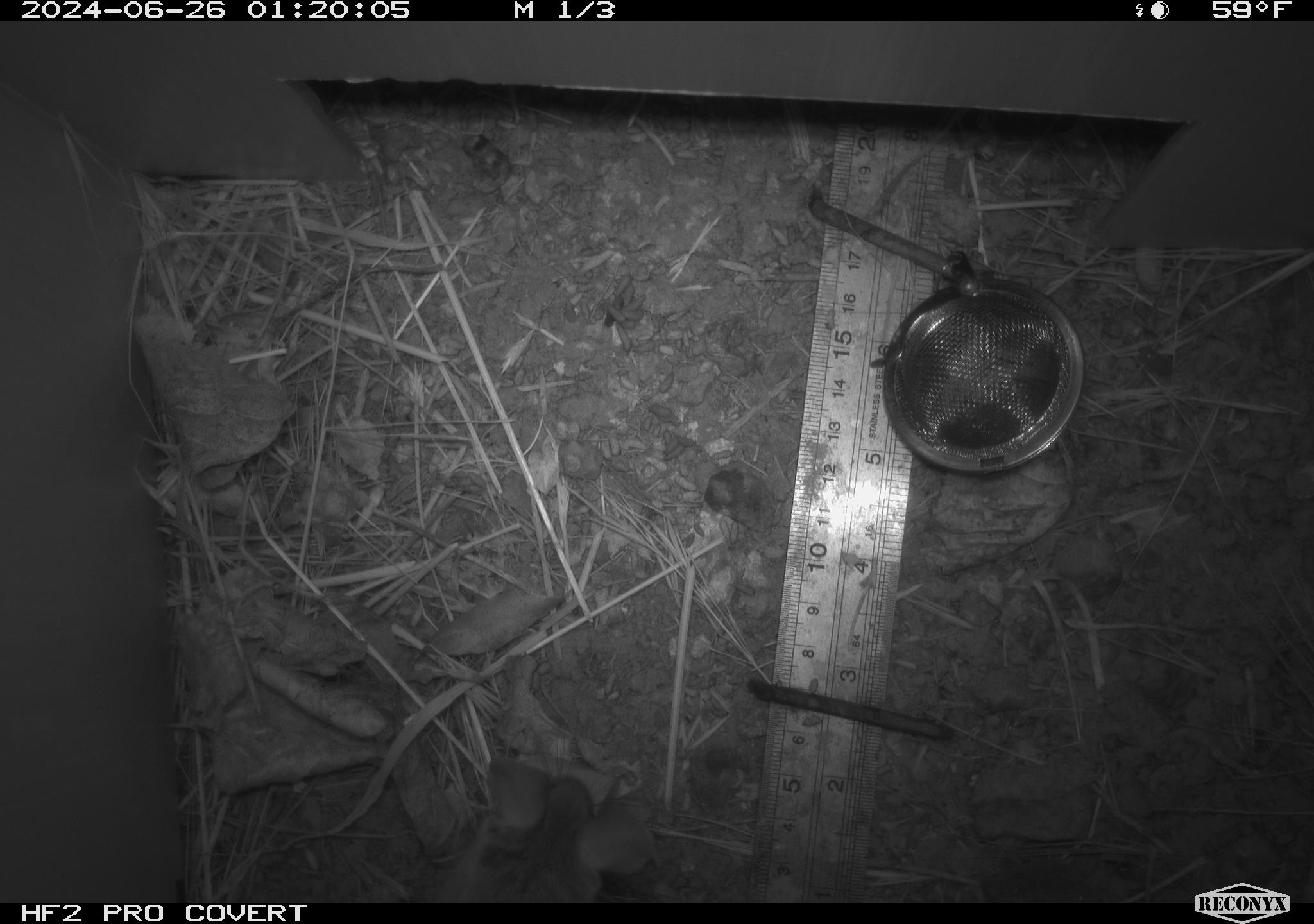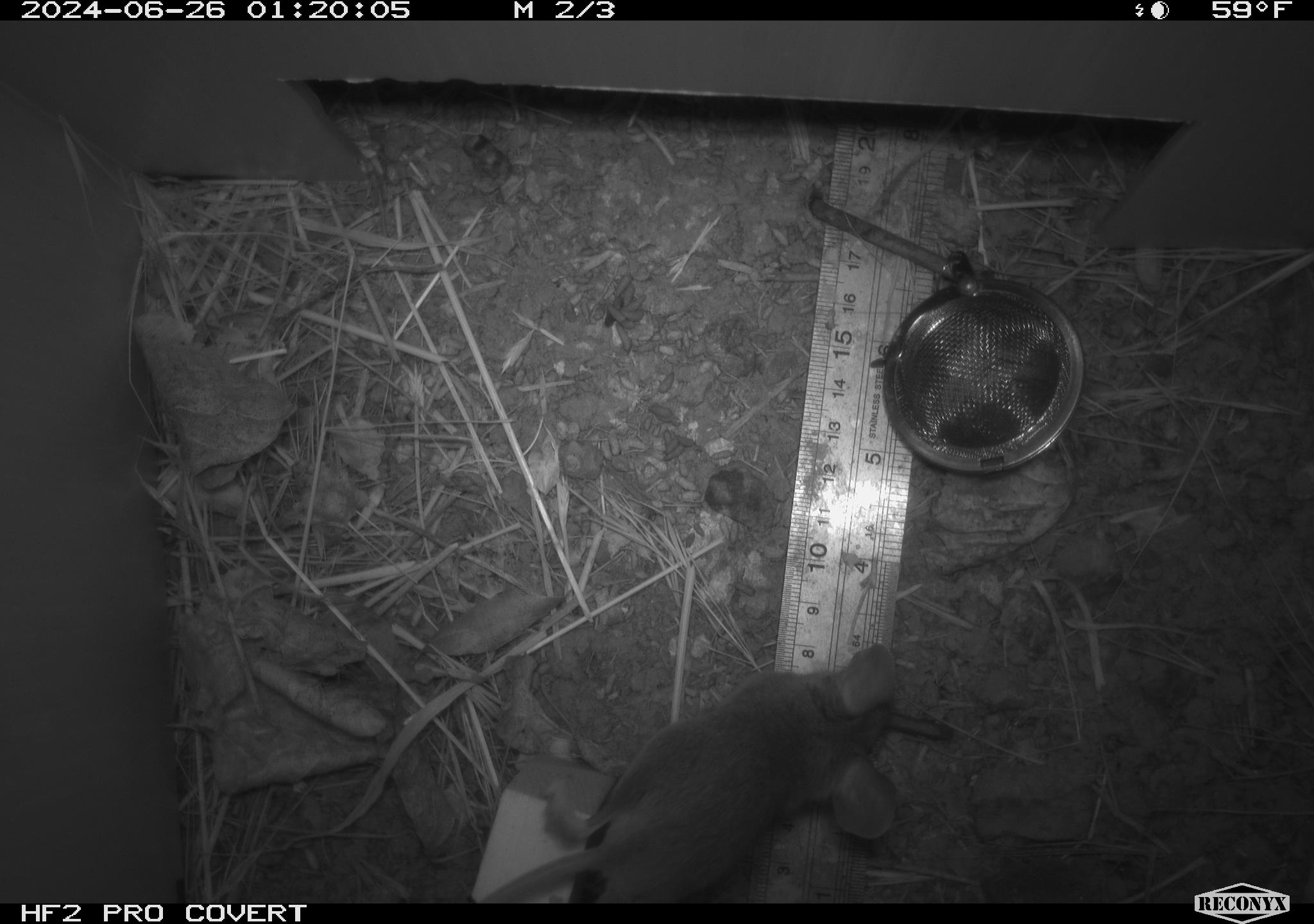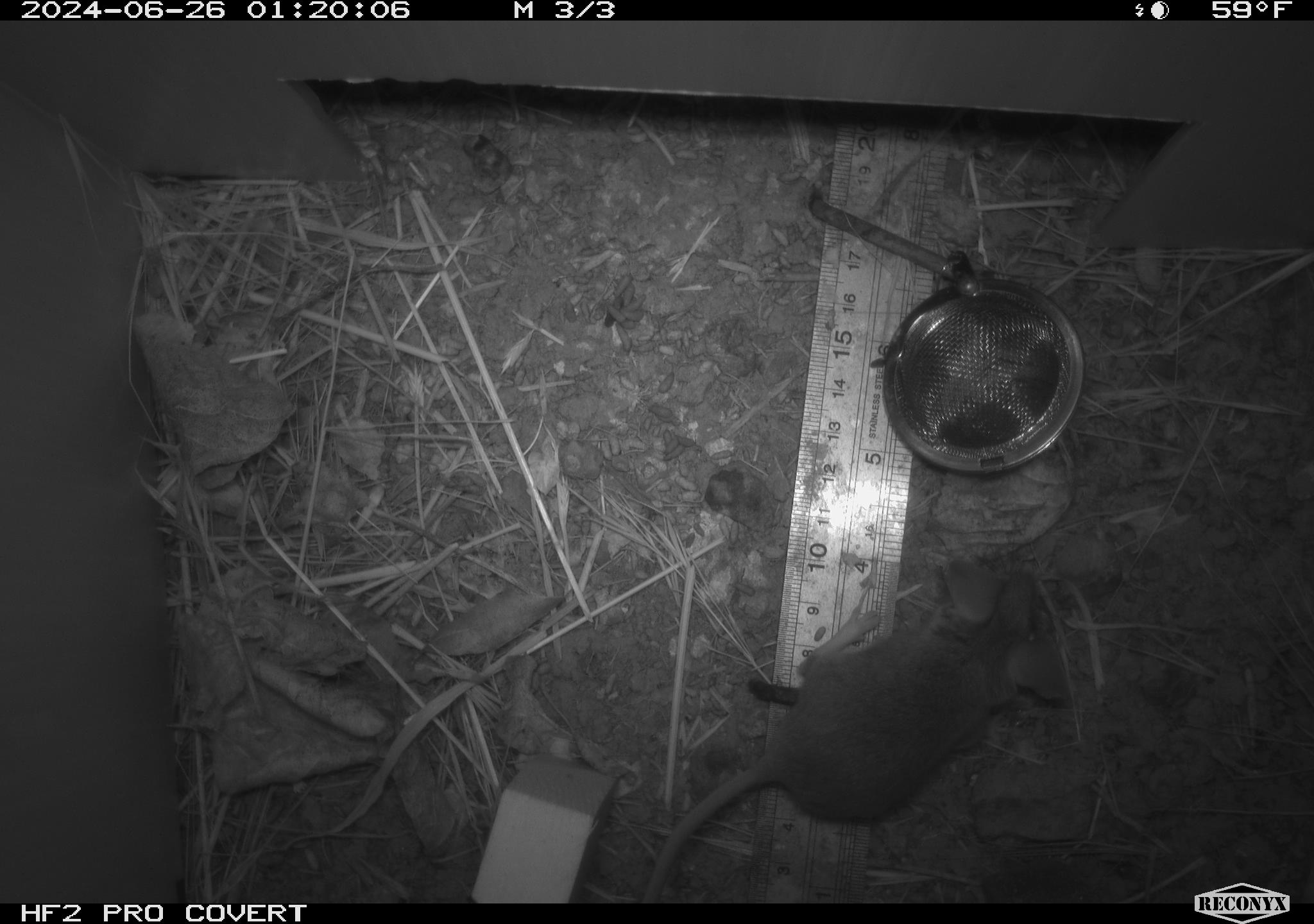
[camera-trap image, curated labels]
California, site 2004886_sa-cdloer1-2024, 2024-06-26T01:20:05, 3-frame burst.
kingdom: Animalia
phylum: Chordata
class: Mammalia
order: Rodentia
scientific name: Rodentia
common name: mouse species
Mouse species (Rodentia).